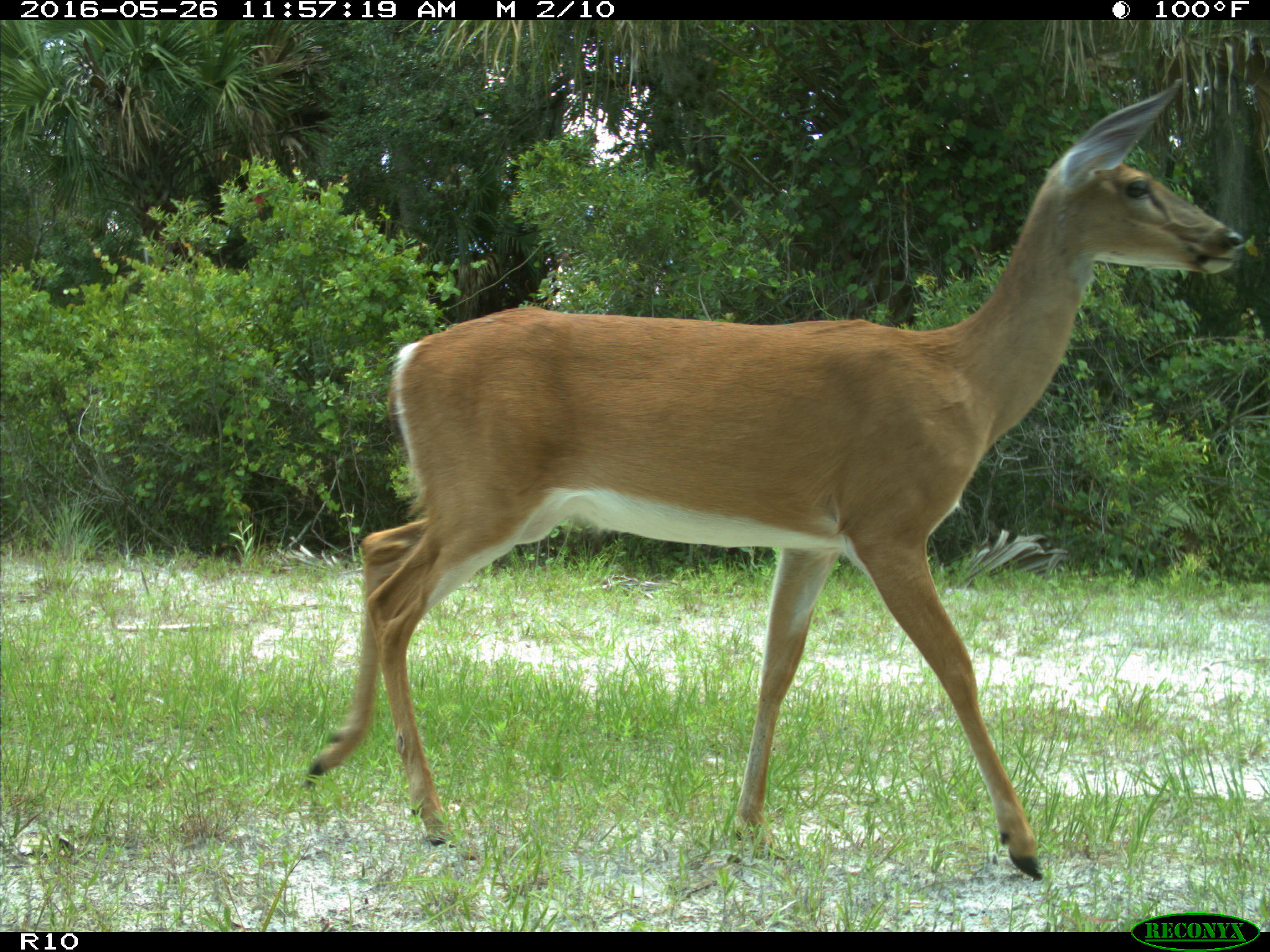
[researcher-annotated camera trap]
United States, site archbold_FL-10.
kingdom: Animalia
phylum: Chordata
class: Mammalia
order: Artiodactyla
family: Cervidae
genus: Odocoileus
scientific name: Odocoileus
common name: deer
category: unidentified deer